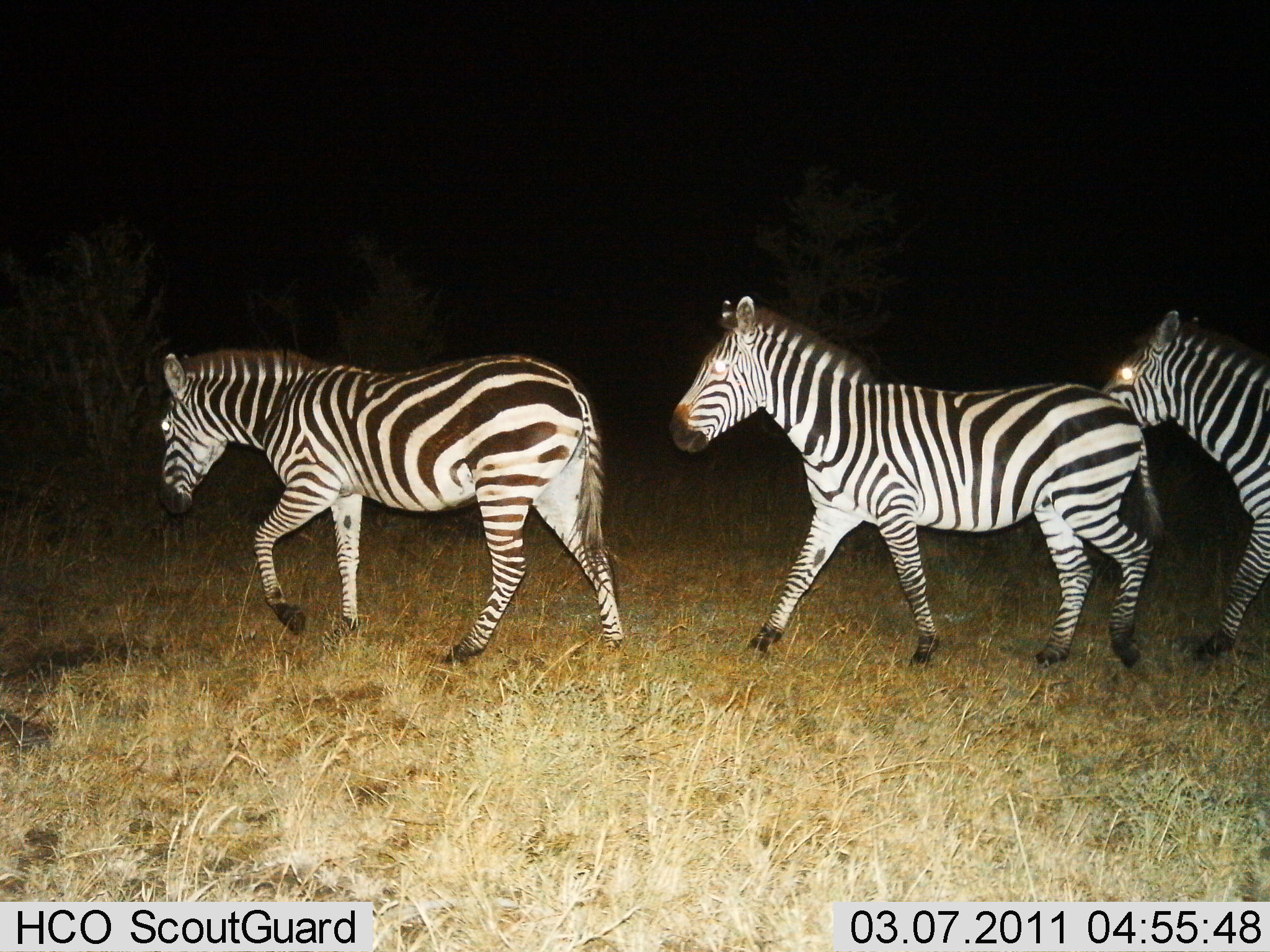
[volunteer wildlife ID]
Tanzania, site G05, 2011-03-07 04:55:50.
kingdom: Animalia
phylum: Chordata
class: Mammalia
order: Perissodactyla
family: Equidae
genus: Equus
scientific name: Equus quagga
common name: plains zebra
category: zebra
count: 3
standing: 20%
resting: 0%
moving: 90%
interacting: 0%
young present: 0%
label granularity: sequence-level